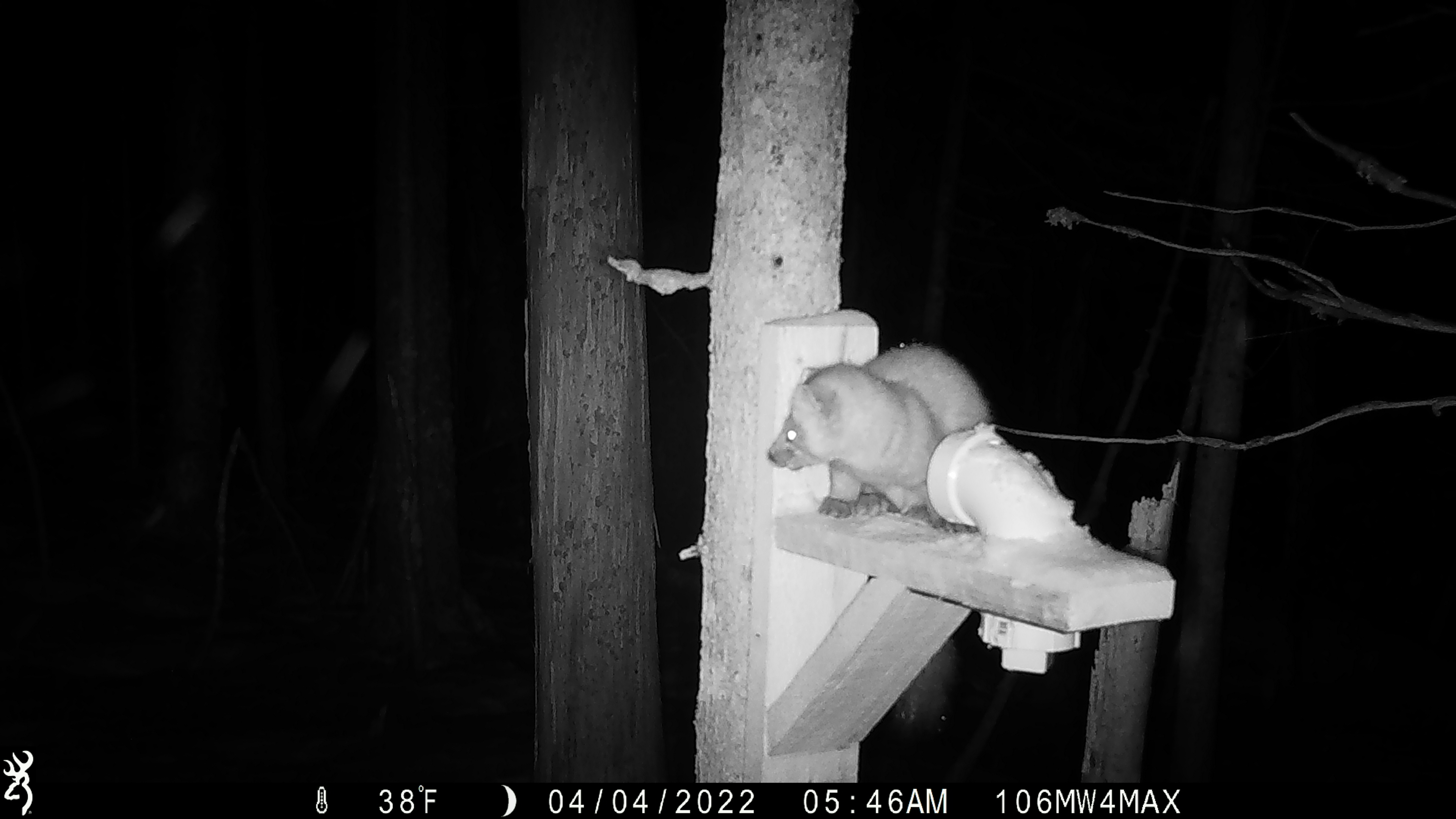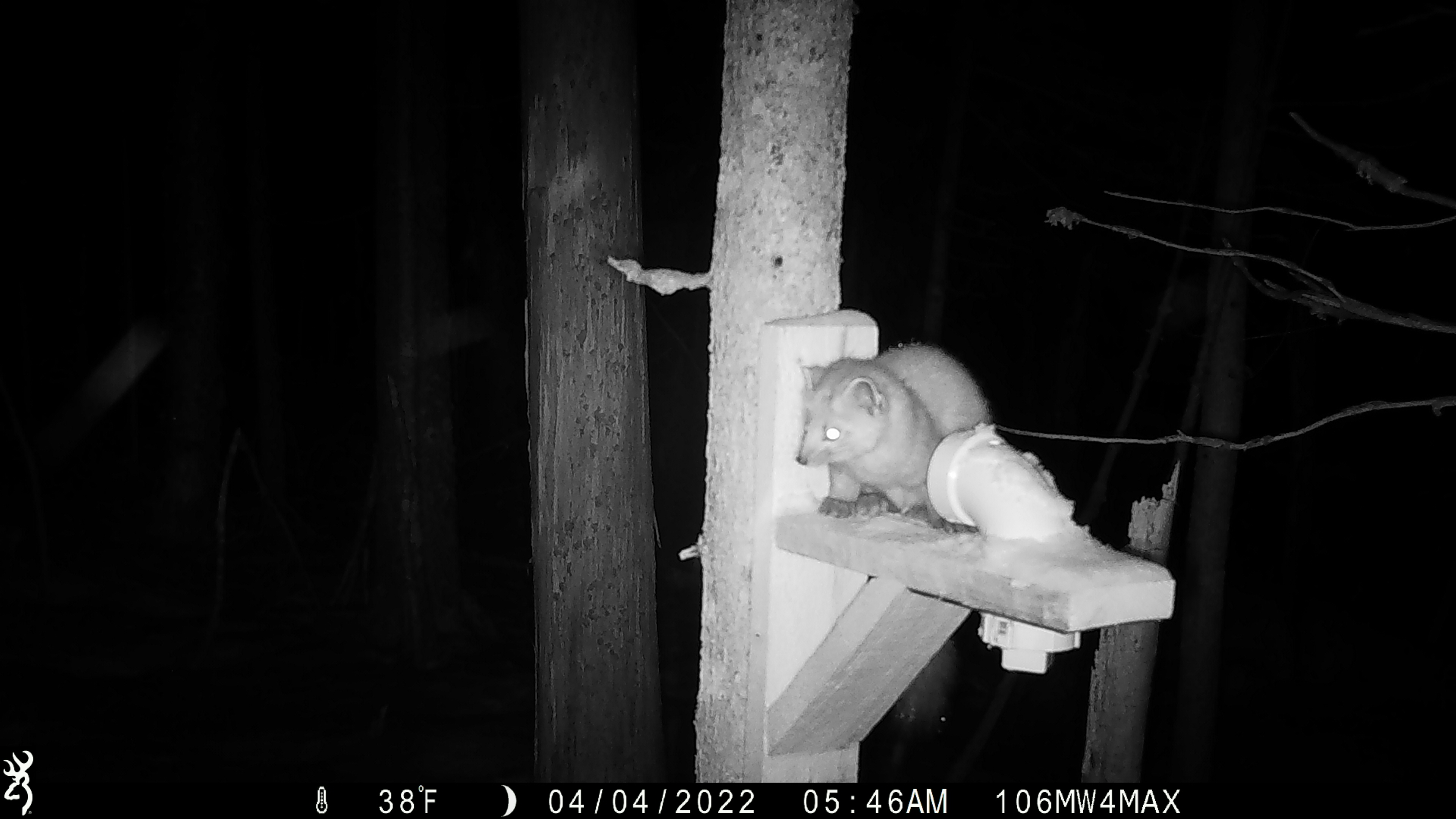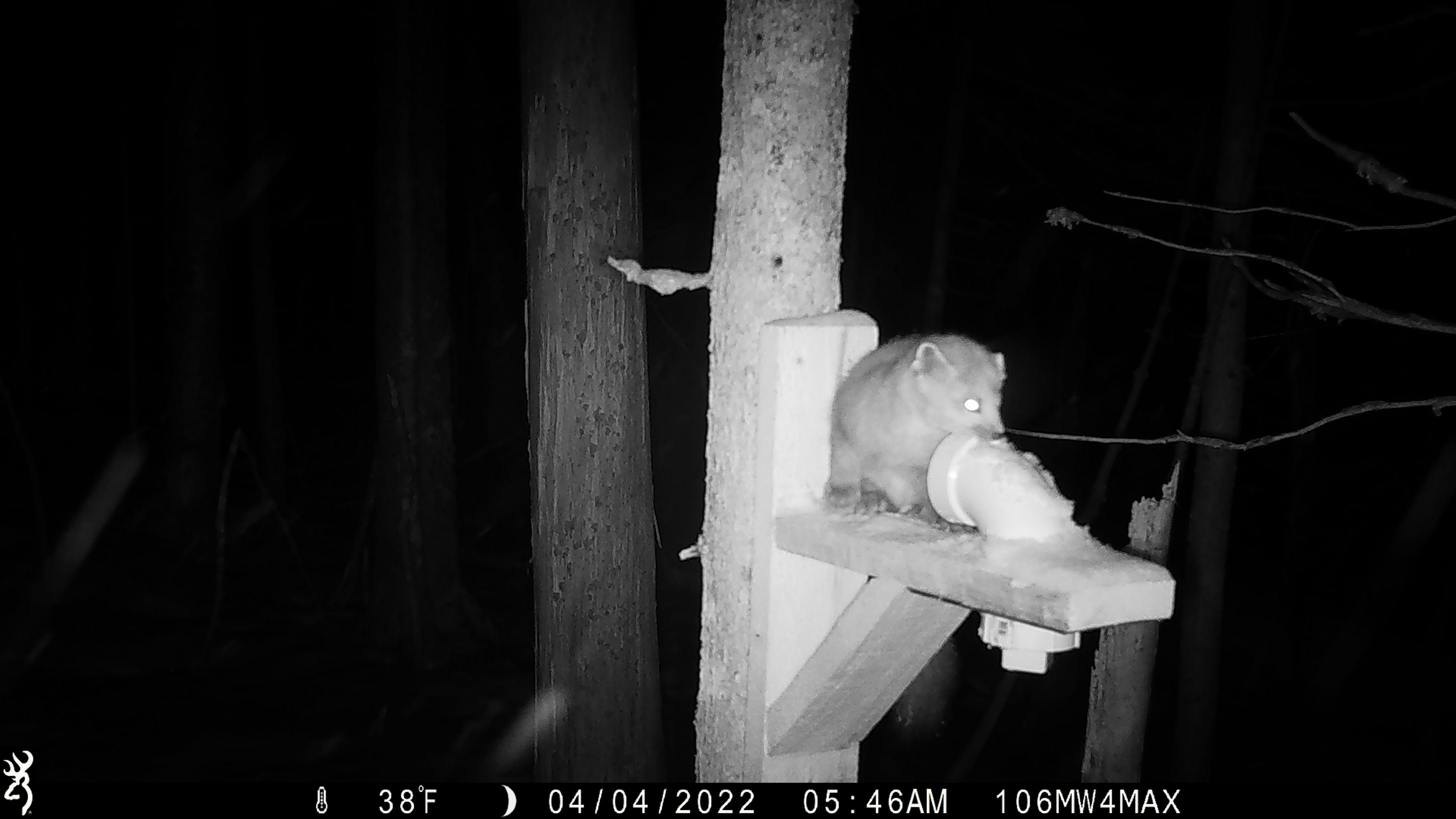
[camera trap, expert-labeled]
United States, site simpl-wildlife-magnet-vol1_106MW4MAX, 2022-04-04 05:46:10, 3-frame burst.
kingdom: Animalia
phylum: Chordata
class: Mammalia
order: Carnivora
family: Mustelidae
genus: Martes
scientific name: Martes americana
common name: american marten